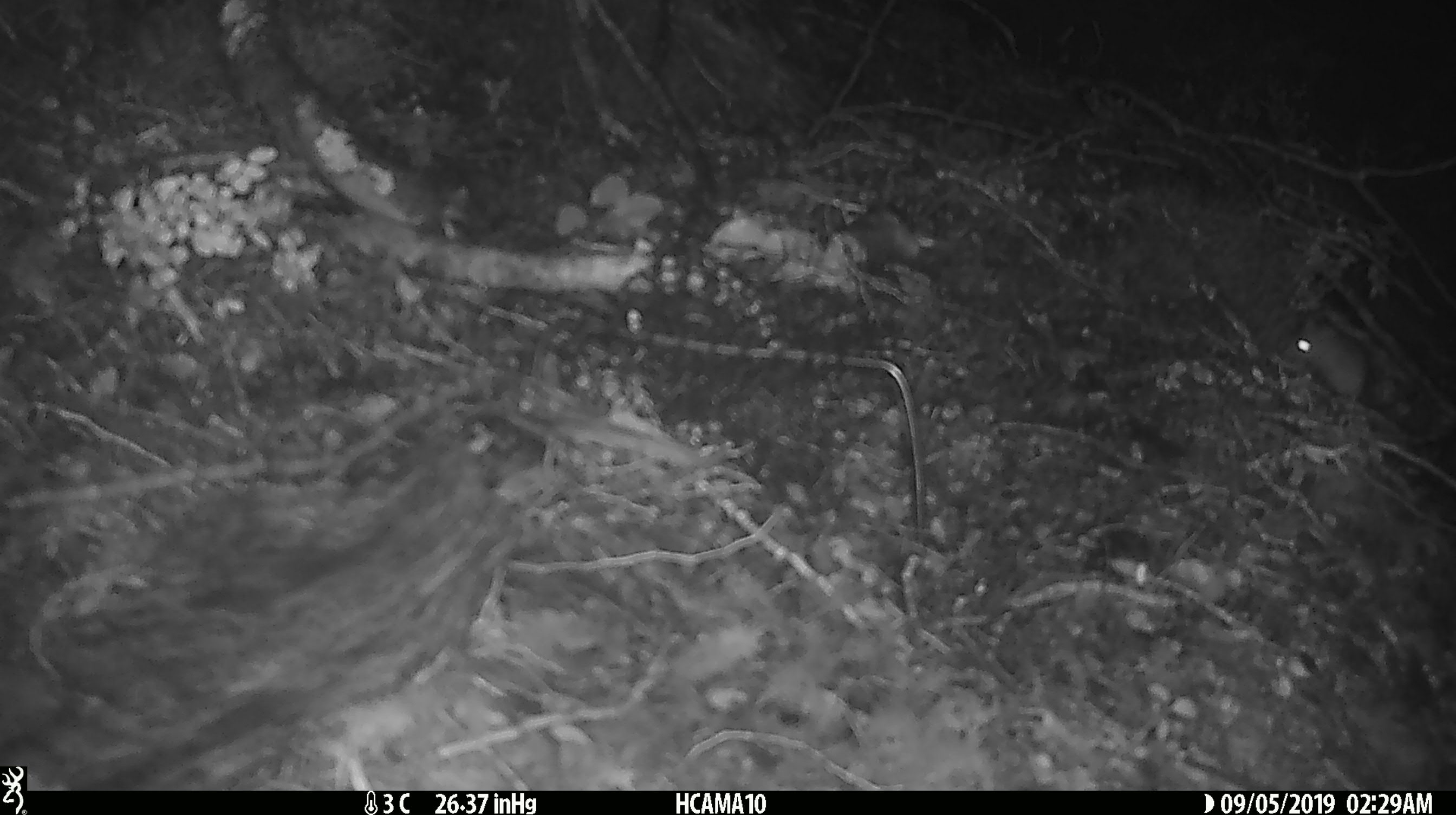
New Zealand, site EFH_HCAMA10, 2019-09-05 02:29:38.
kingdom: Animalia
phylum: Chordata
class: Mammalia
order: Rodentia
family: Muridae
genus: Mus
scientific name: Mus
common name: mouse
Mouse (Mus).